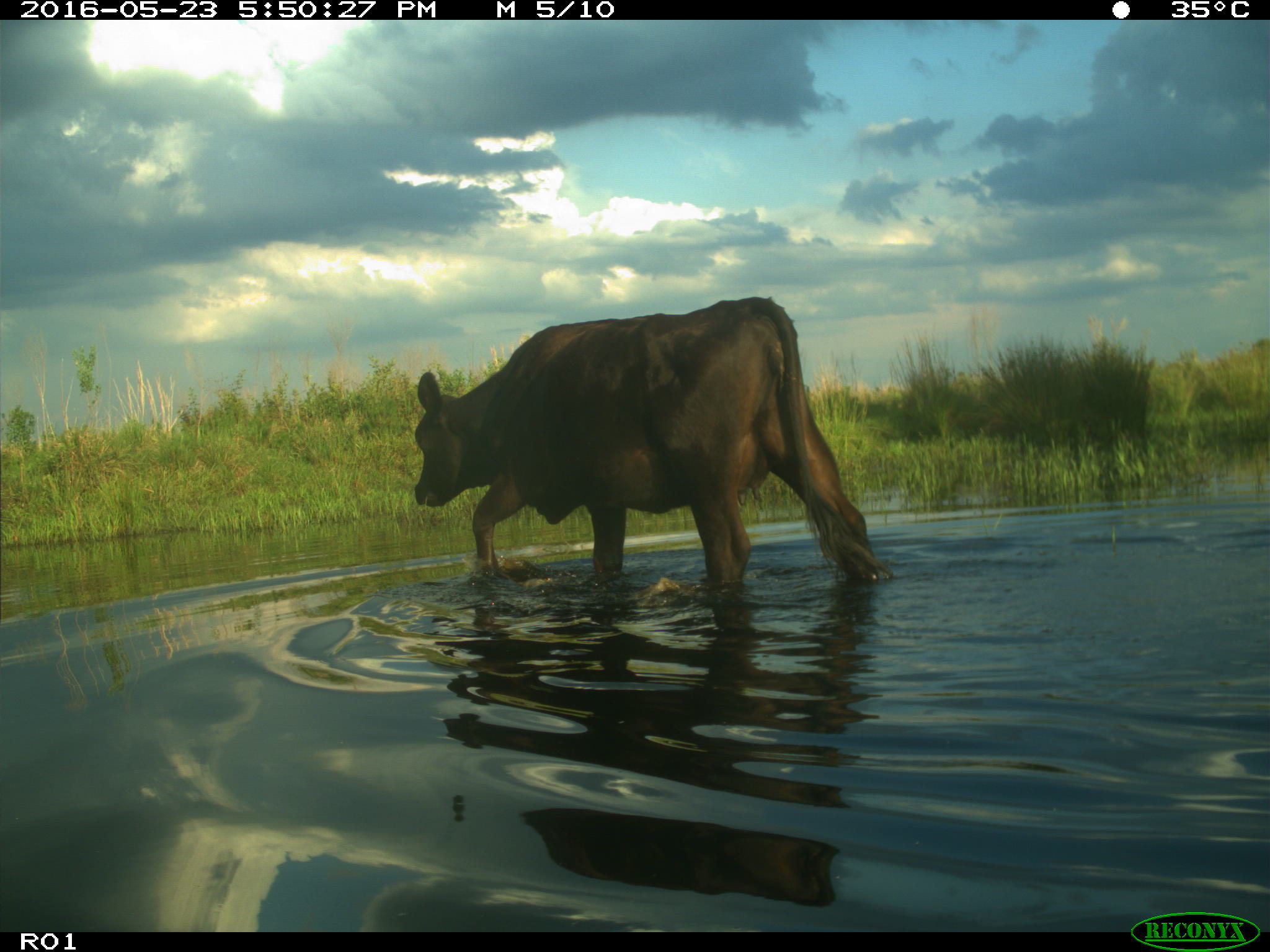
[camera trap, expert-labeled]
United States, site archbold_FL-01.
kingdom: Animalia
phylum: Chordata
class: Mammalia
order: Artiodactyla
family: Bovidae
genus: Bos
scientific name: Bos taurus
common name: domestic cow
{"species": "Bos taurus (domestic cow)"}